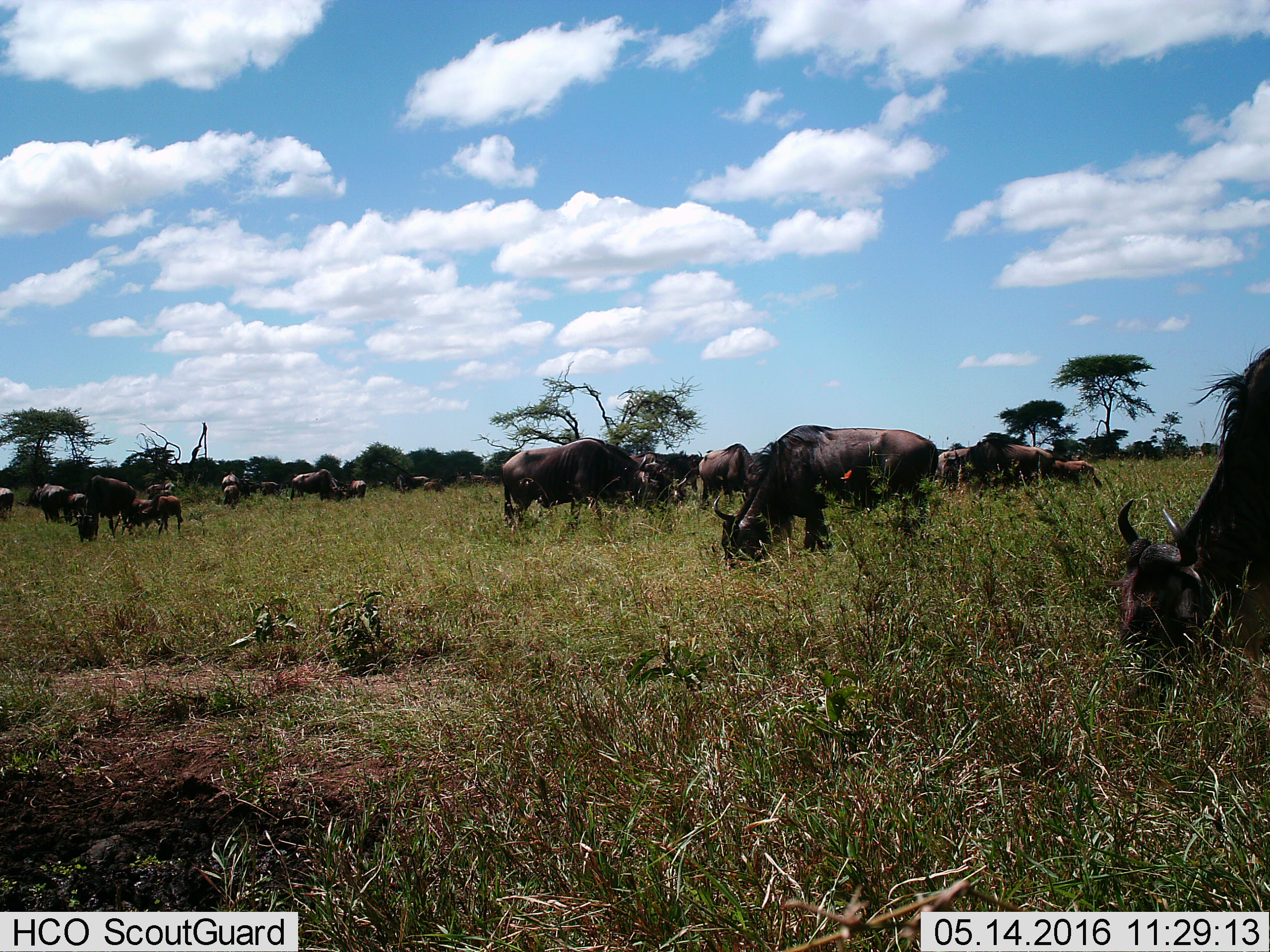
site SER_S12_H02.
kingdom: Animalia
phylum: Chordata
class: Mammalia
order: Artiodactyla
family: Bovidae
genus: Connochaetes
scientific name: Connochaetes taurinus taurinus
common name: blue wildebeest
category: wildebeestblue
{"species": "wildebeestblue (blue wildebeest) (Connochaetes taurinus taurinus)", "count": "11-50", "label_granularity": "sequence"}